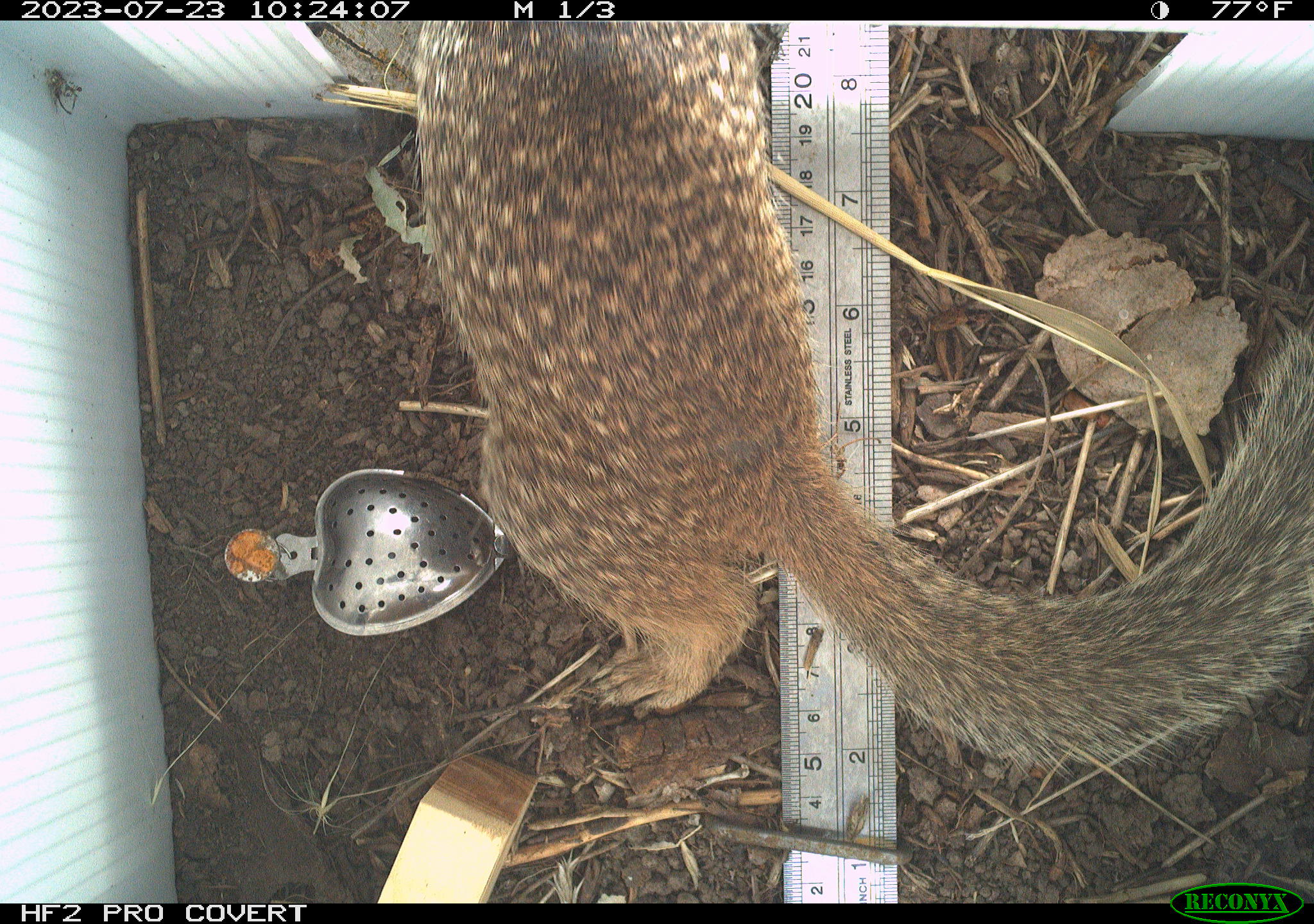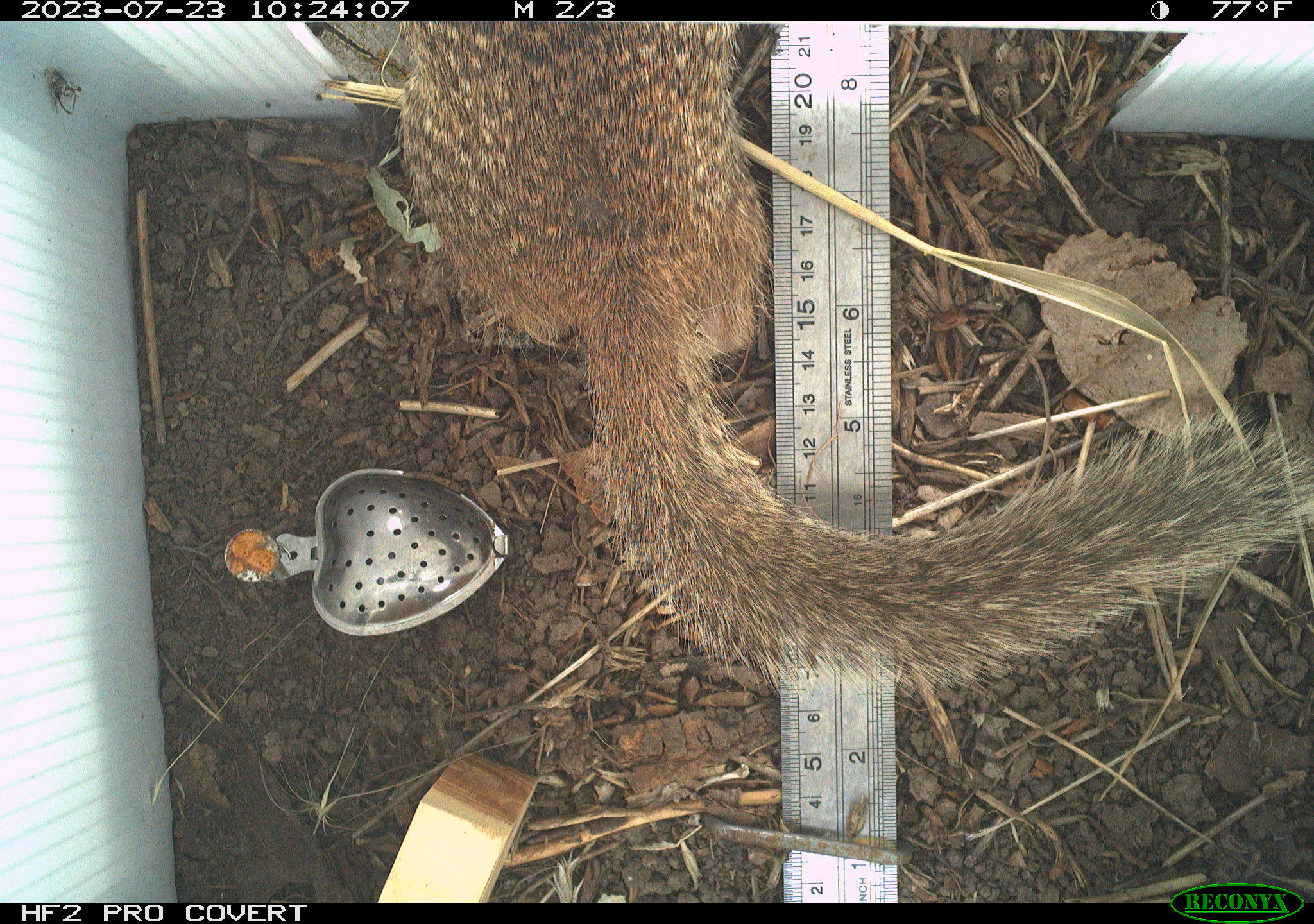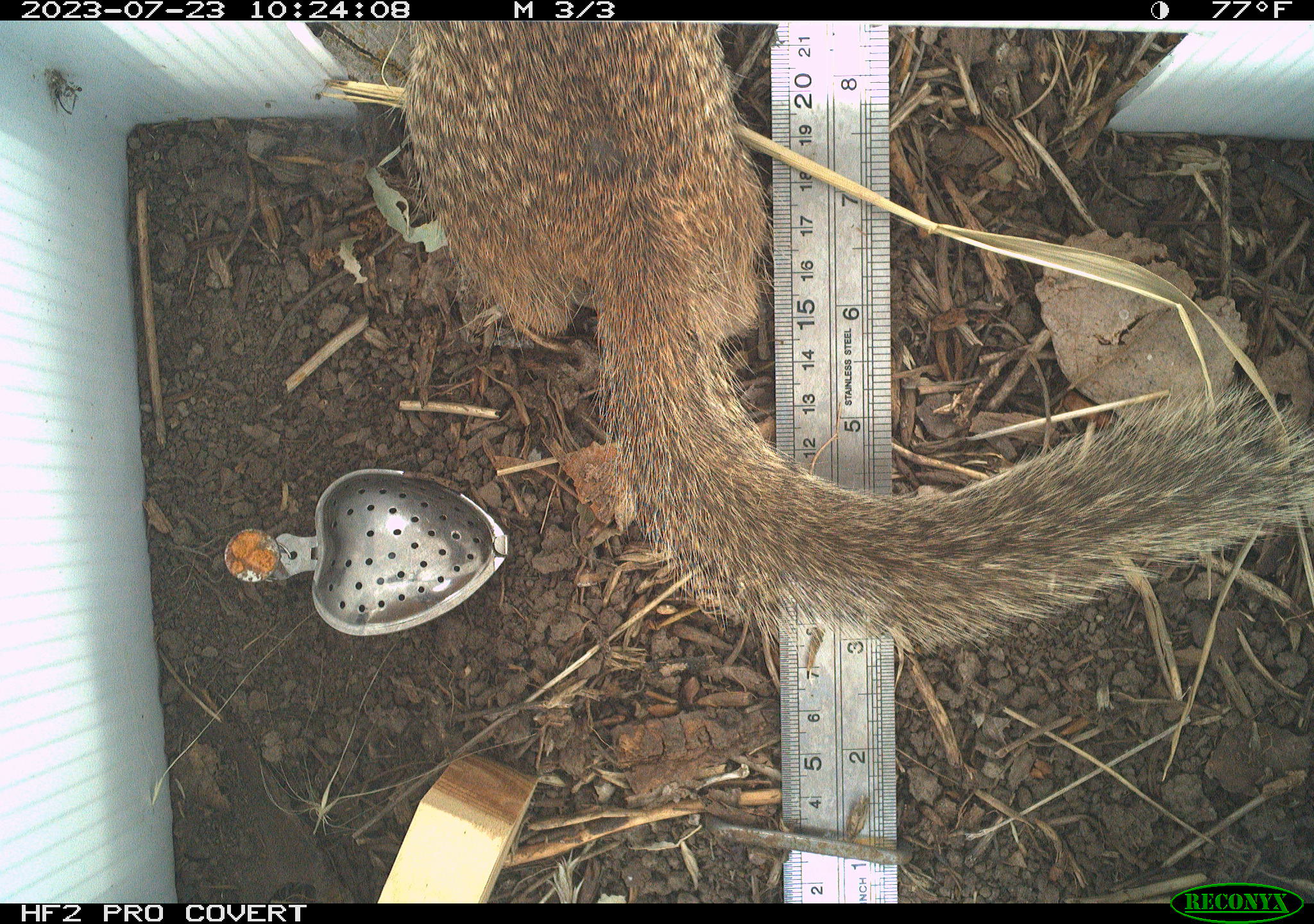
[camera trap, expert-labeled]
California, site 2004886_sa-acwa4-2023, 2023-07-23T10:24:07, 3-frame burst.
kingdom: Animalia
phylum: Chordata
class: Mammalia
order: Rodentia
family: Sciuridae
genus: Otospermophilus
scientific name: Otospermophilus beecheyi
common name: california ground squirrel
California ground squirrel (Otospermophilus beecheyi).